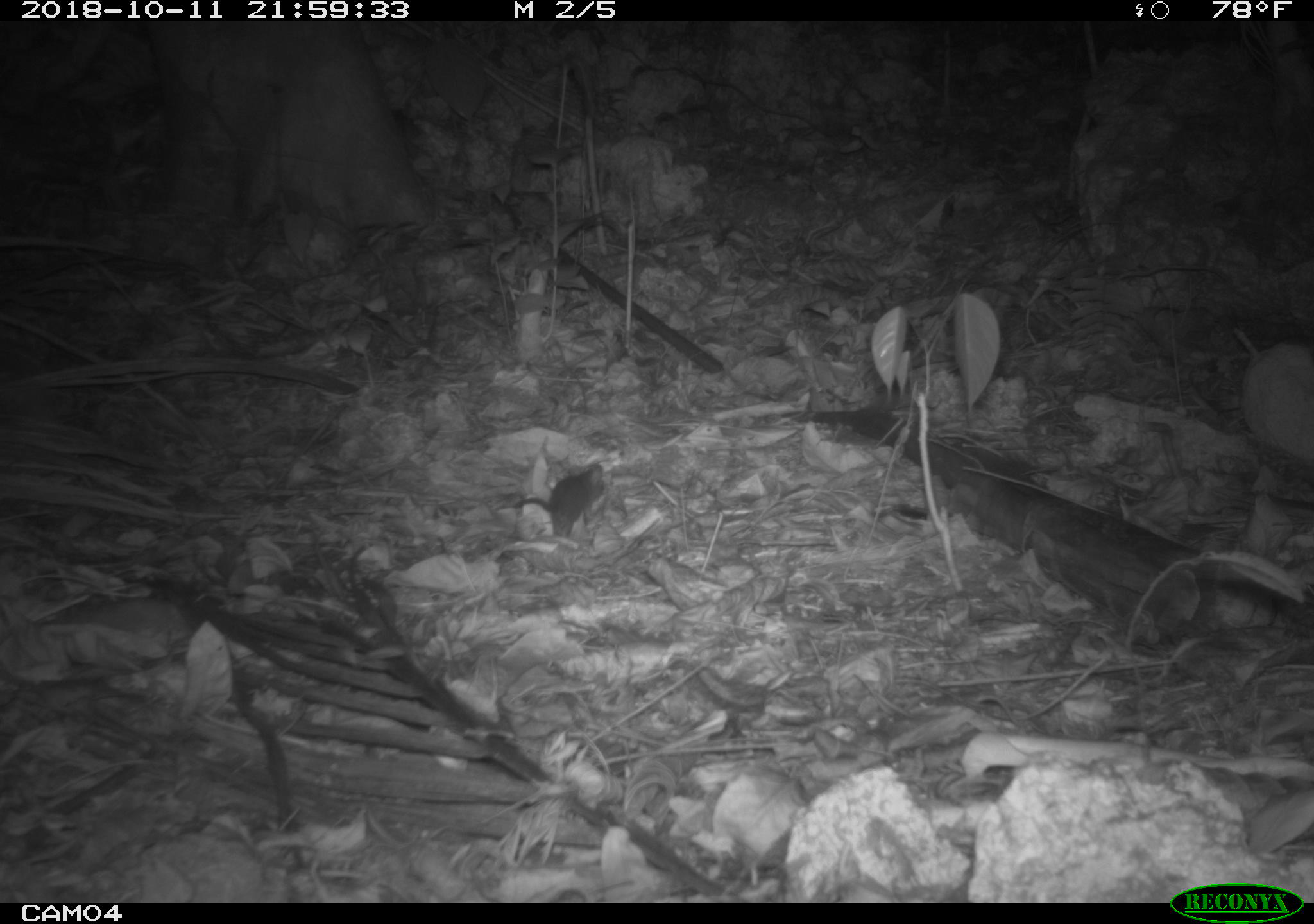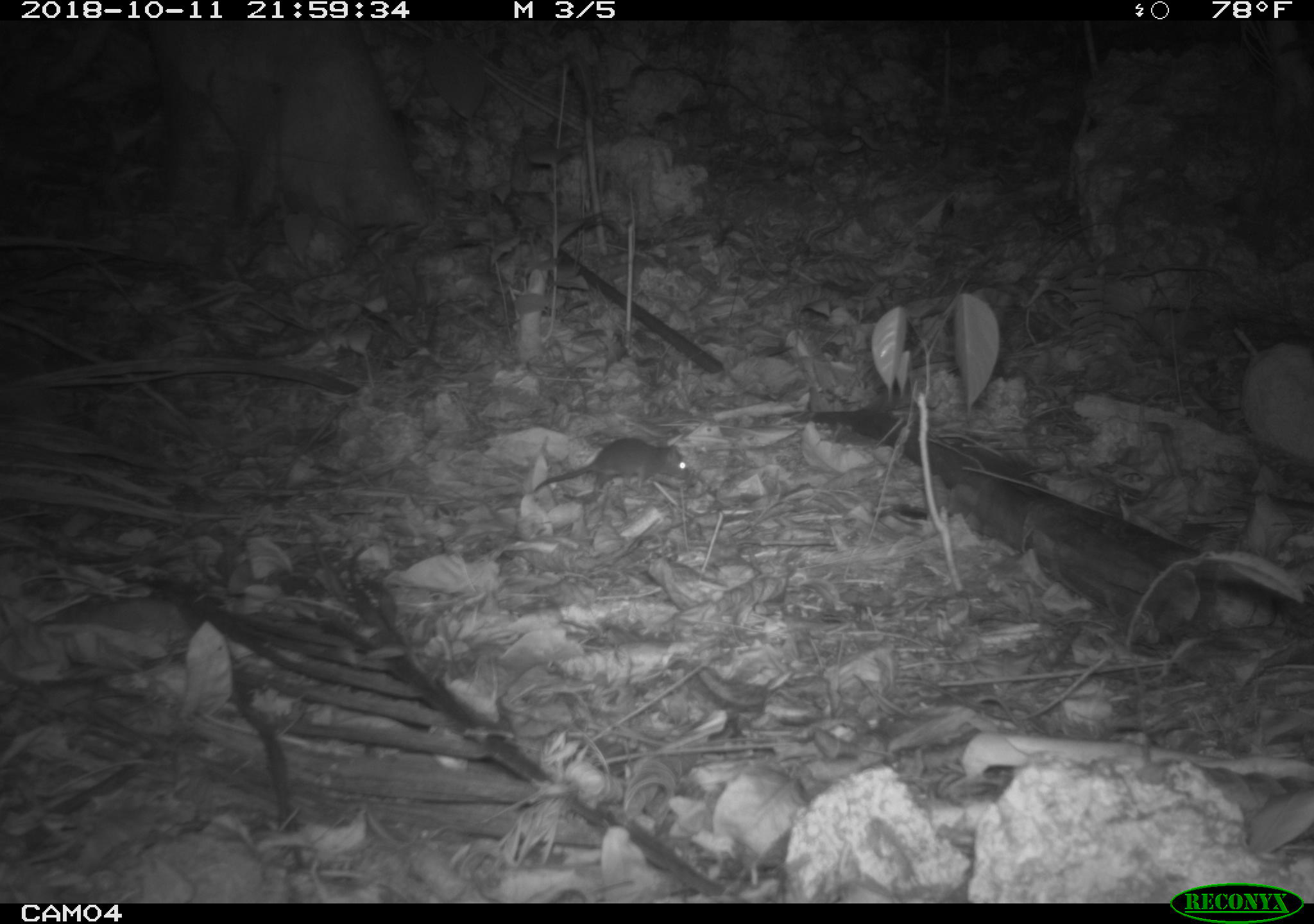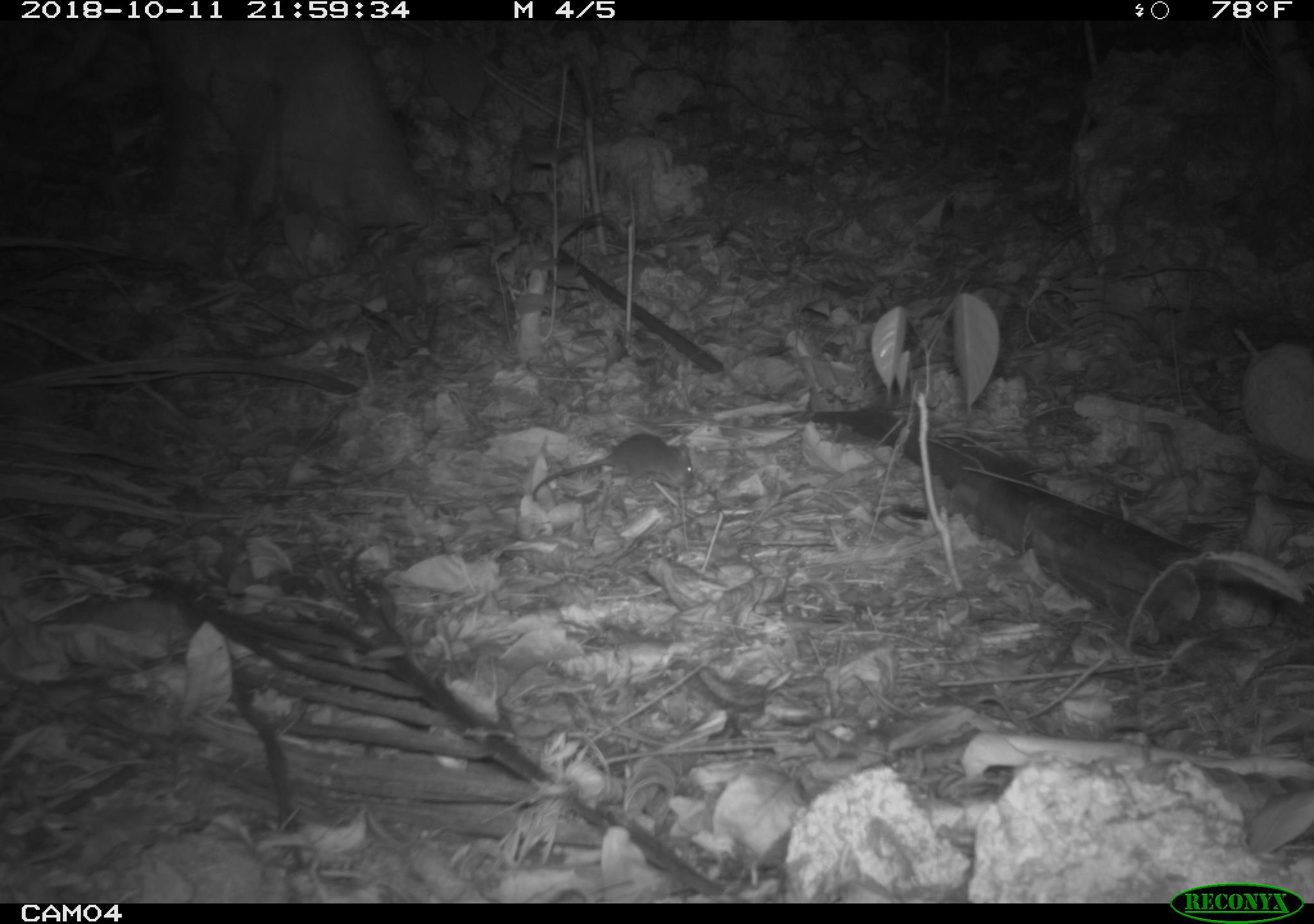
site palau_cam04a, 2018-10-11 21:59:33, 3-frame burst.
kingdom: Animalia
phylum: Chordata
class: Mammalia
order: Rodentia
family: Muridae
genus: Rattus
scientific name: Rattus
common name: rat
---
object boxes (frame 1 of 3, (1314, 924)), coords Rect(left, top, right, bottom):
rat: Rect(499, 461, 603, 540)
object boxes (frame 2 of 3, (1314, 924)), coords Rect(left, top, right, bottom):
rat: Rect(517, 436, 689, 509)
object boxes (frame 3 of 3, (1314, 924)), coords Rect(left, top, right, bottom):
rat: Rect(525, 431, 692, 505)